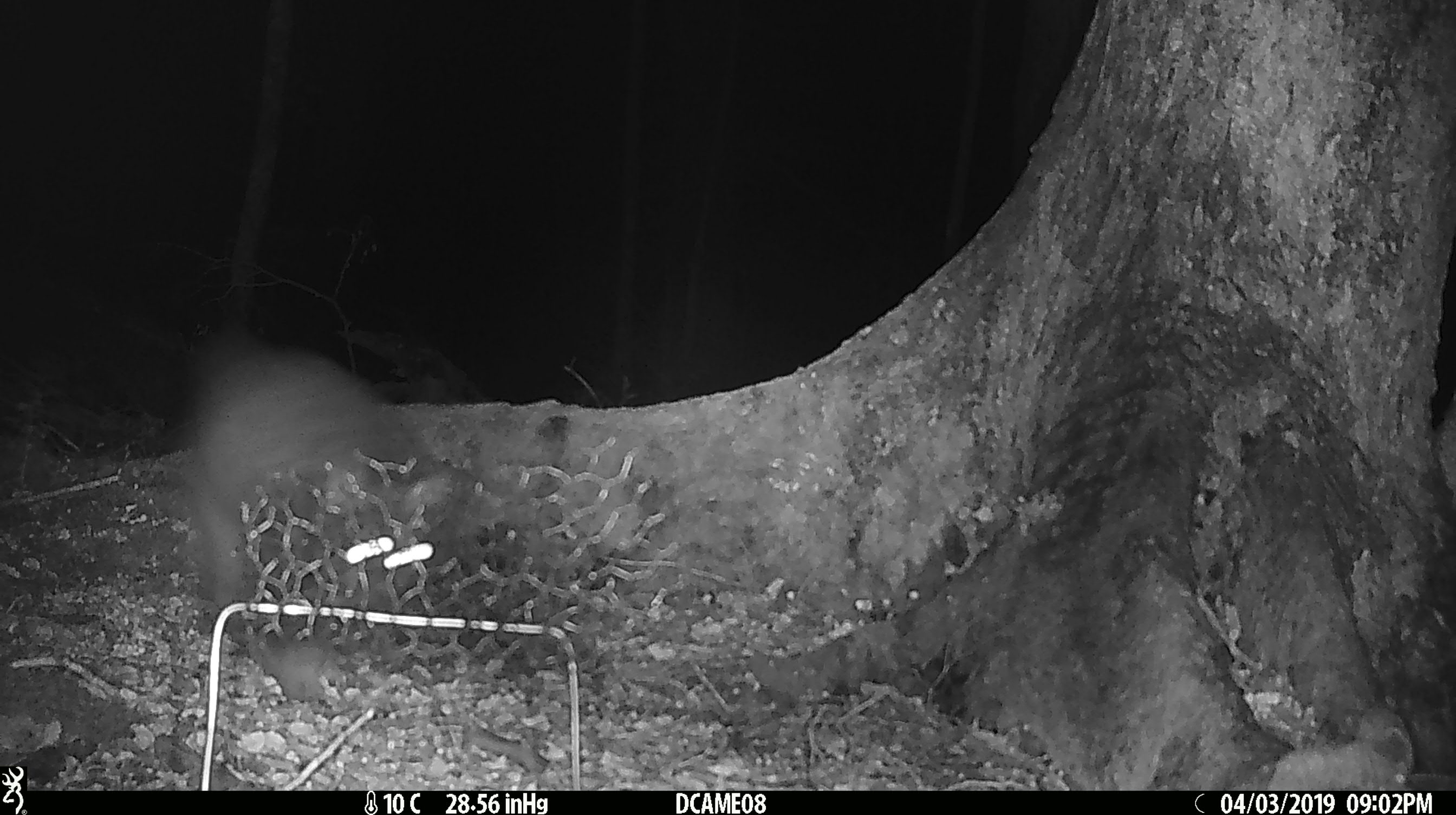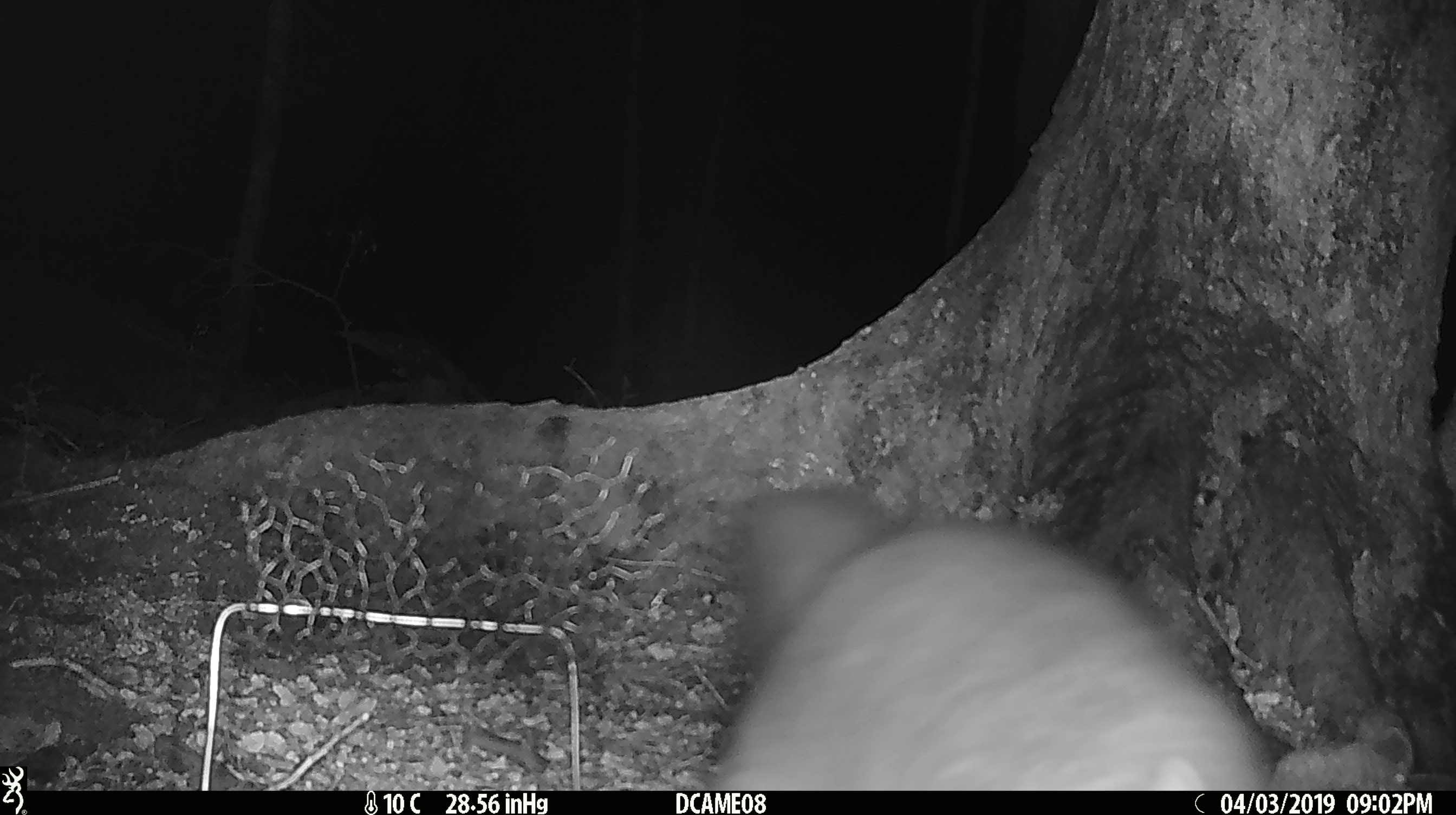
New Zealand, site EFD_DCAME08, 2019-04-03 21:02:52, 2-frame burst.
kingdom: Animalia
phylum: Chordata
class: Mammalia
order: Diprotodontia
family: Phalangeridae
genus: Trichosurus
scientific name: Trichosurus vulpecula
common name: common brushtail possum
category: possum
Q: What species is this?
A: Possum (common brushtail possum) (Trichosurus vulpecula).